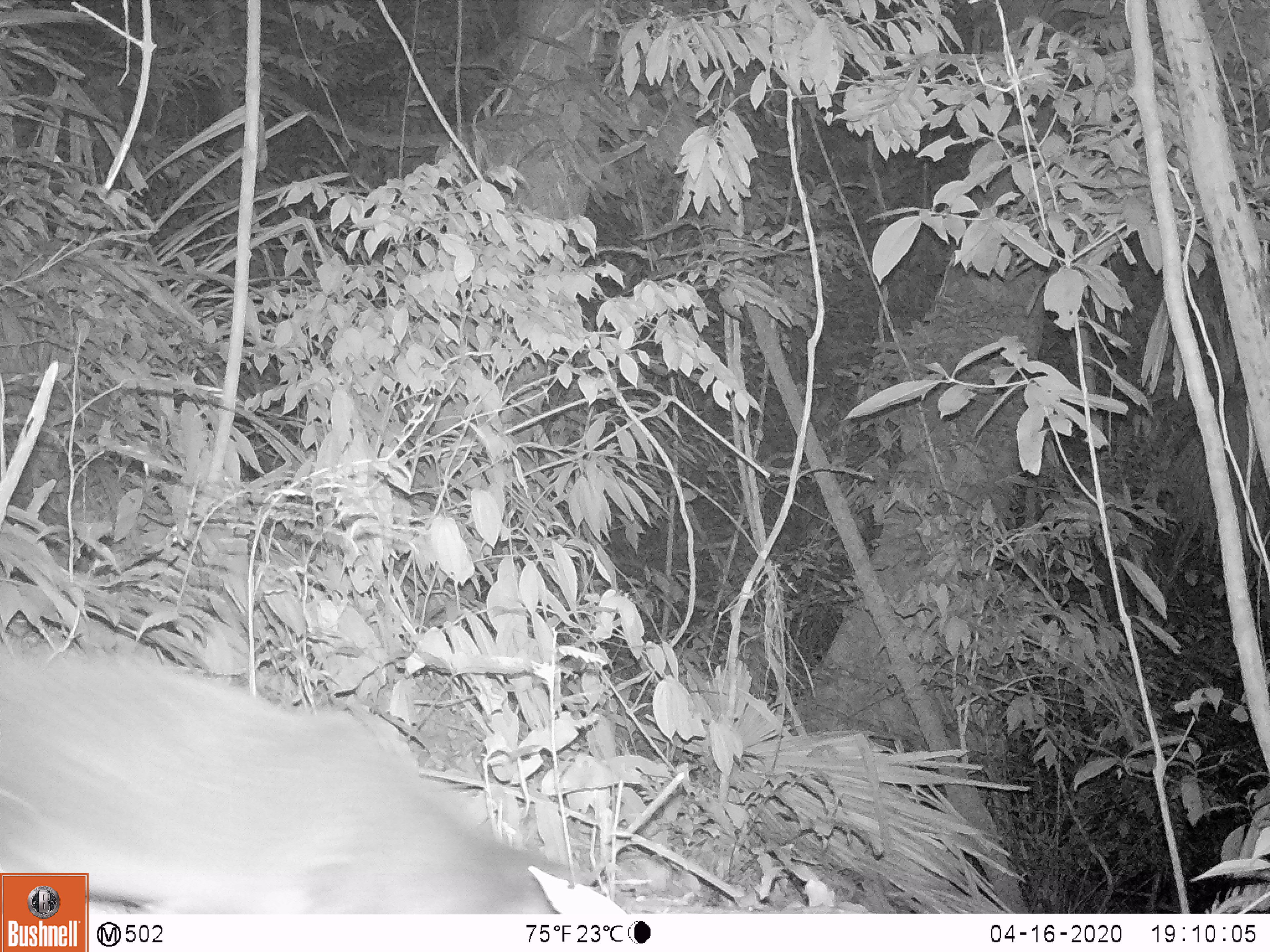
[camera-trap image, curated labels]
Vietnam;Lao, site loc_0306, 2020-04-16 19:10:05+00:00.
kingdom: Animalia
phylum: Chordata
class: Mammalia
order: Carnivora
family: Viverridae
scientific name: Paradoxurinae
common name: palm civet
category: unidentified palm civet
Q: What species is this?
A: Unidentified palm civet (palm civet) (Paradoxurinae).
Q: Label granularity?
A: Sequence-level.